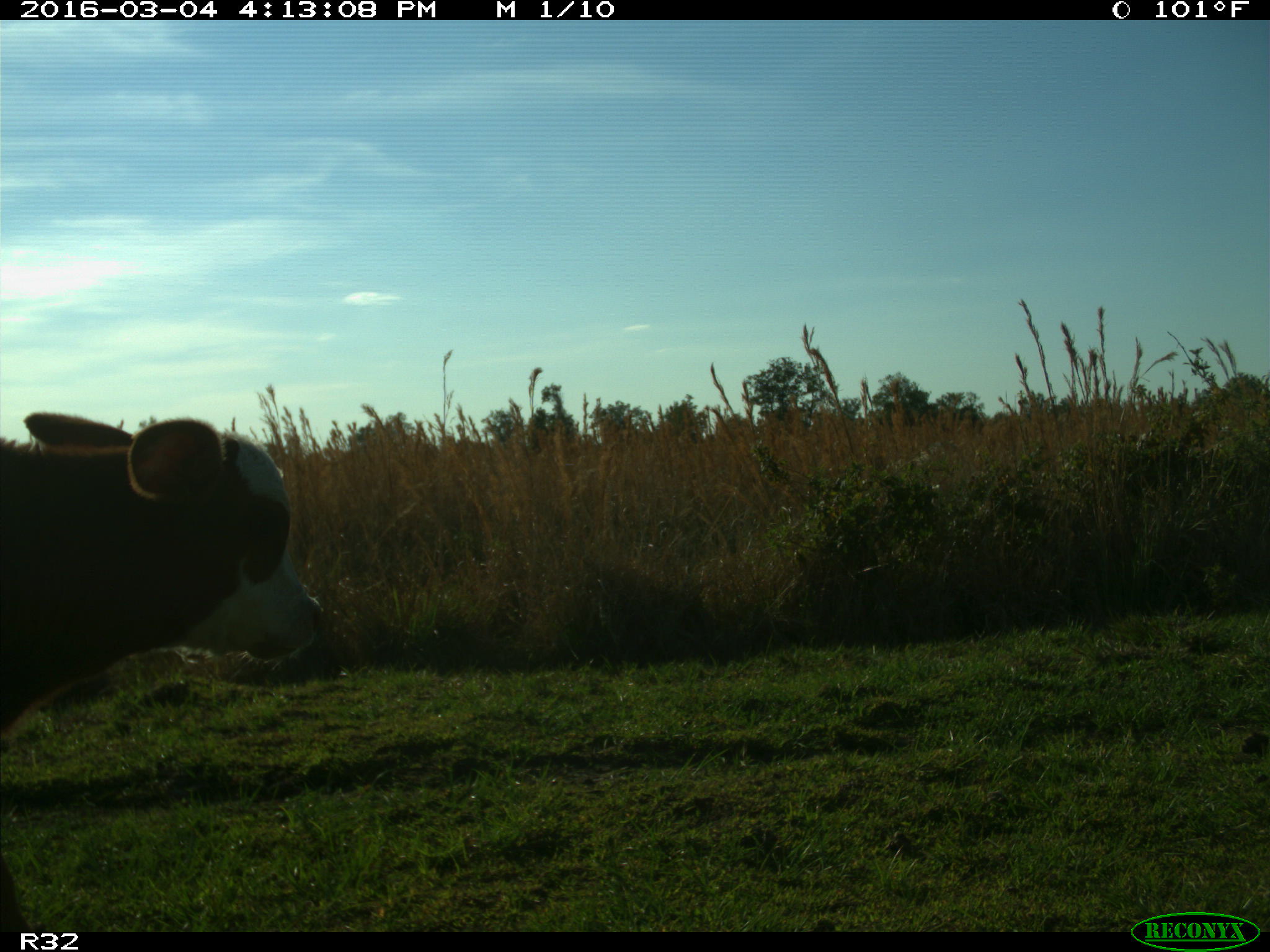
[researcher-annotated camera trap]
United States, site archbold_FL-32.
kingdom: Animalia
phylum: Chordata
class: Mammalia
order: Artiodactyla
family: Bovidae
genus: Bos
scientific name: Bos taurus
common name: domestic cow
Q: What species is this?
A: Bos taurus (domestic cow).